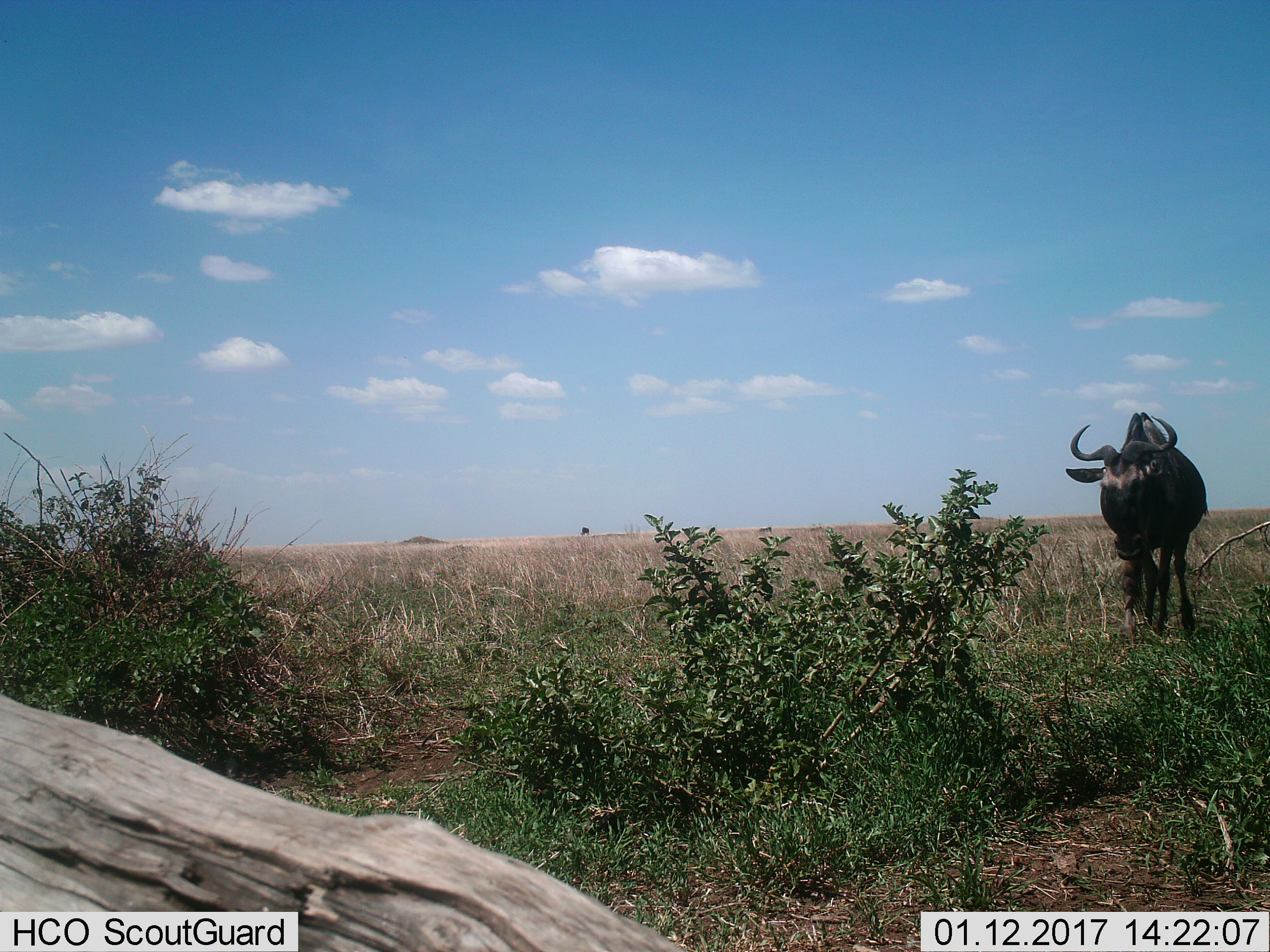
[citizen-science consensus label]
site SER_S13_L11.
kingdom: Animalia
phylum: Chordata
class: Mammalia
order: Artiodactyla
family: Bovidae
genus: Connochaetes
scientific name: Connochaetes taurinus taurinus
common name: blue wildebeest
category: wildebeestblue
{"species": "wildebeestblue (blue wildebeest) (Connochaetes taurinus taurinus)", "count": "1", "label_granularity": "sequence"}